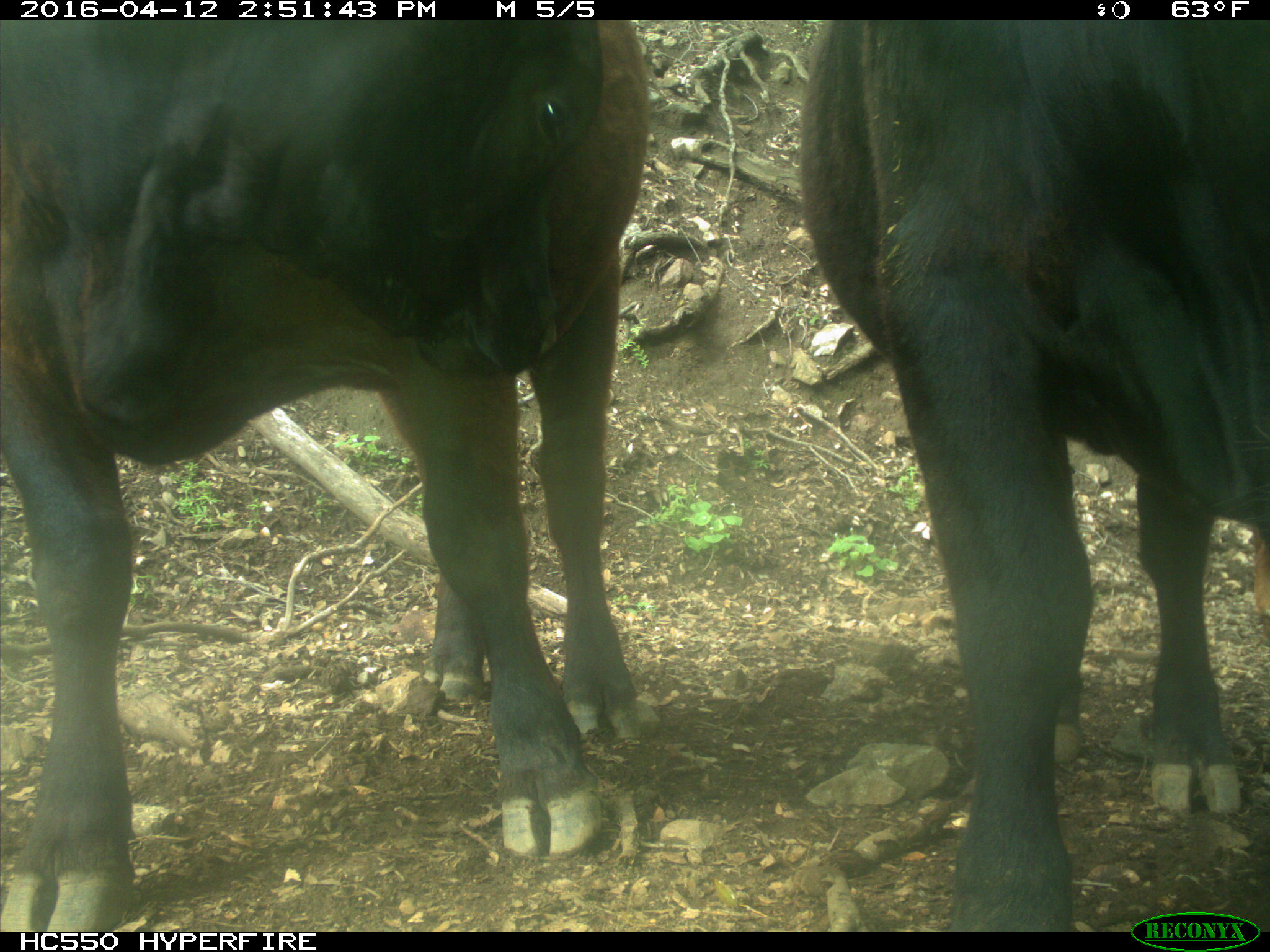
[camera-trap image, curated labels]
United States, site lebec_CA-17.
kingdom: Animalia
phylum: Chordata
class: Mammalia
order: Artiodactyla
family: Bovidae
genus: Bos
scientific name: Bos taurus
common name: domestic cow